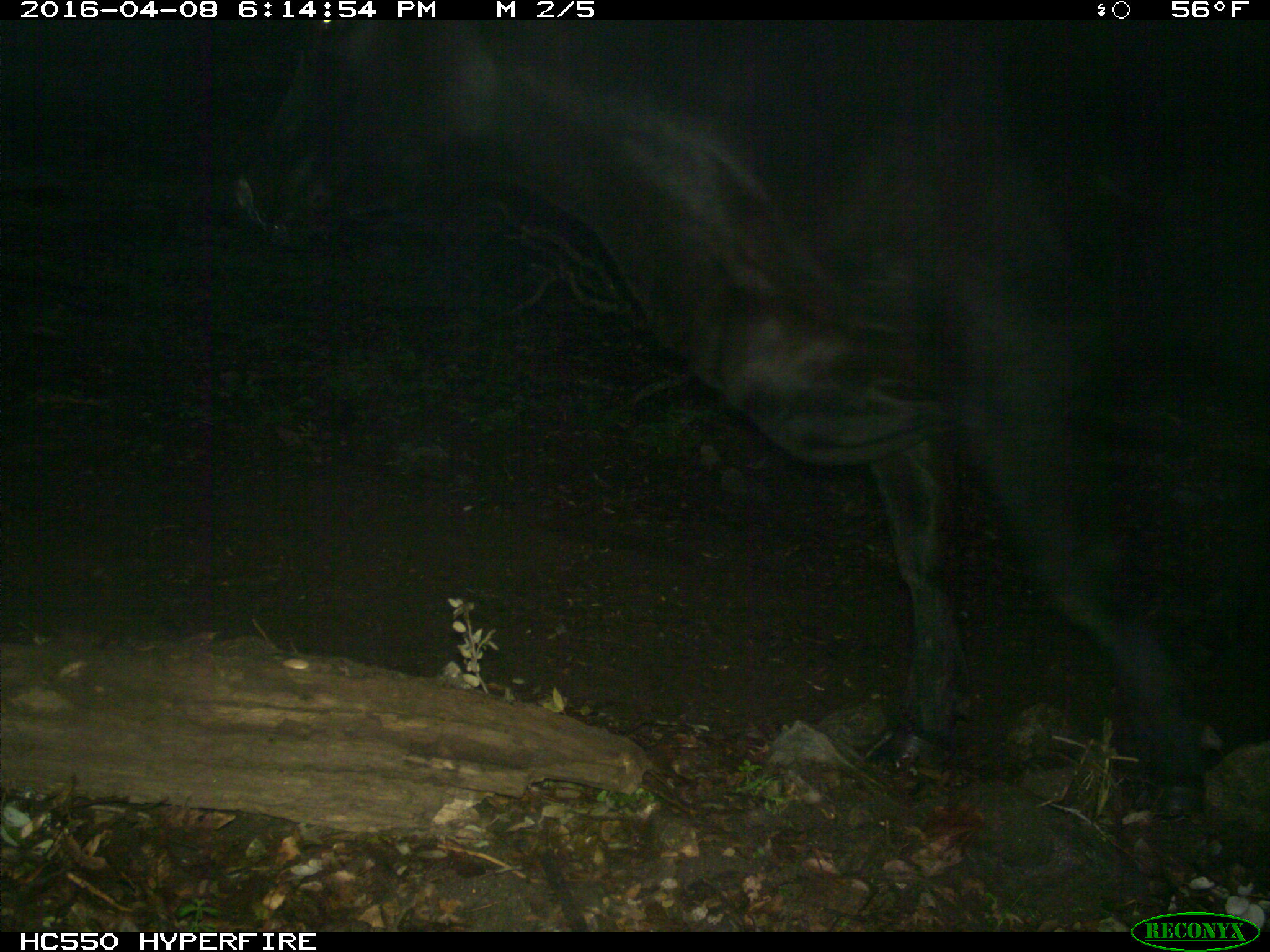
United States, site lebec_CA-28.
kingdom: Animalia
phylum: Chordata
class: Mammalia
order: Artiodactyla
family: Bovidae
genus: Bos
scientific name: Bos taurus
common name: domestic cow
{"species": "Bos taurus (domestic cow)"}